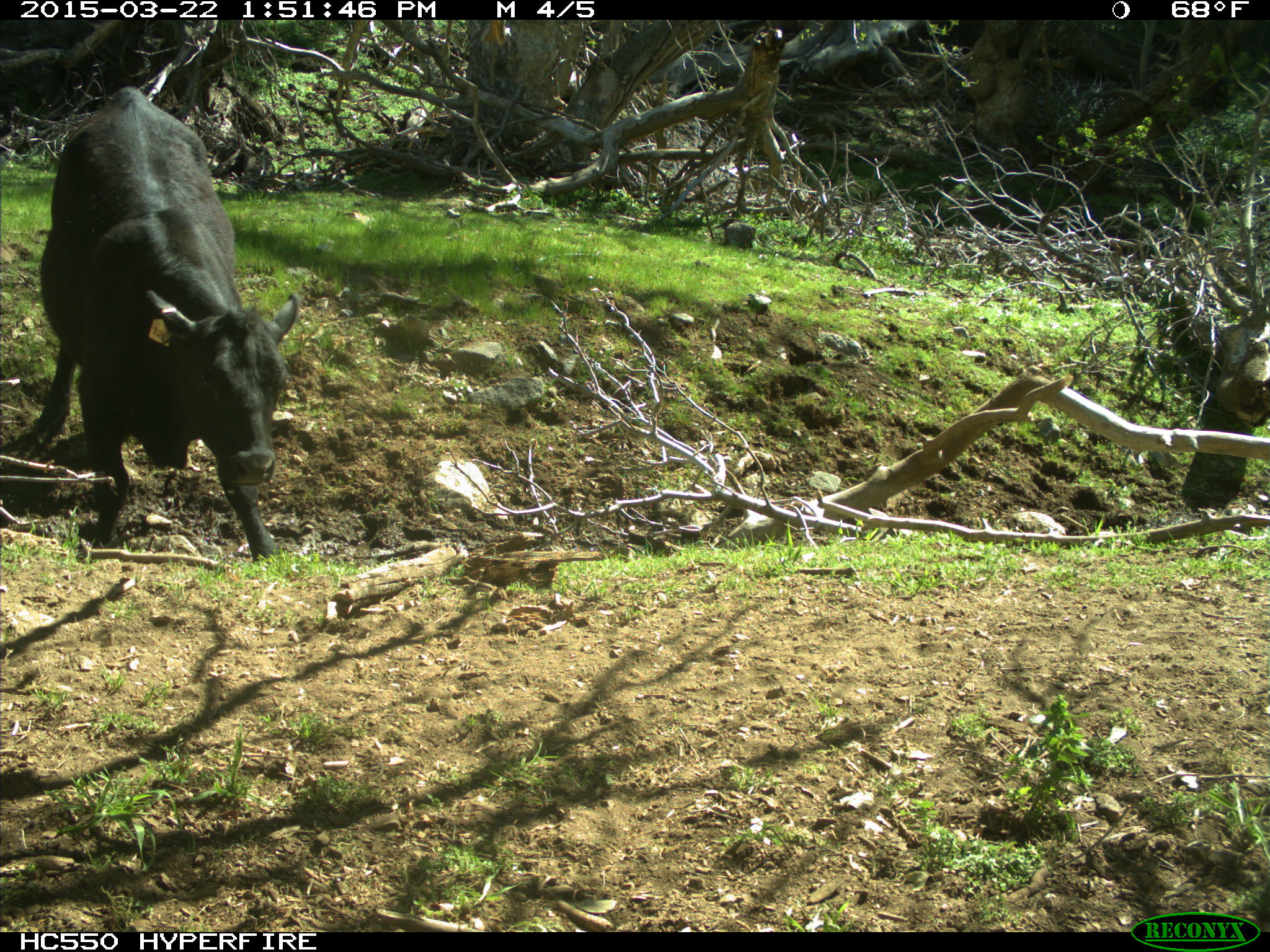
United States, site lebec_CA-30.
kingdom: Animalia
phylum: Chordata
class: Mammalia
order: Artiodactyla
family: Bovidae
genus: Bos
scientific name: Bos taurus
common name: domestic cow